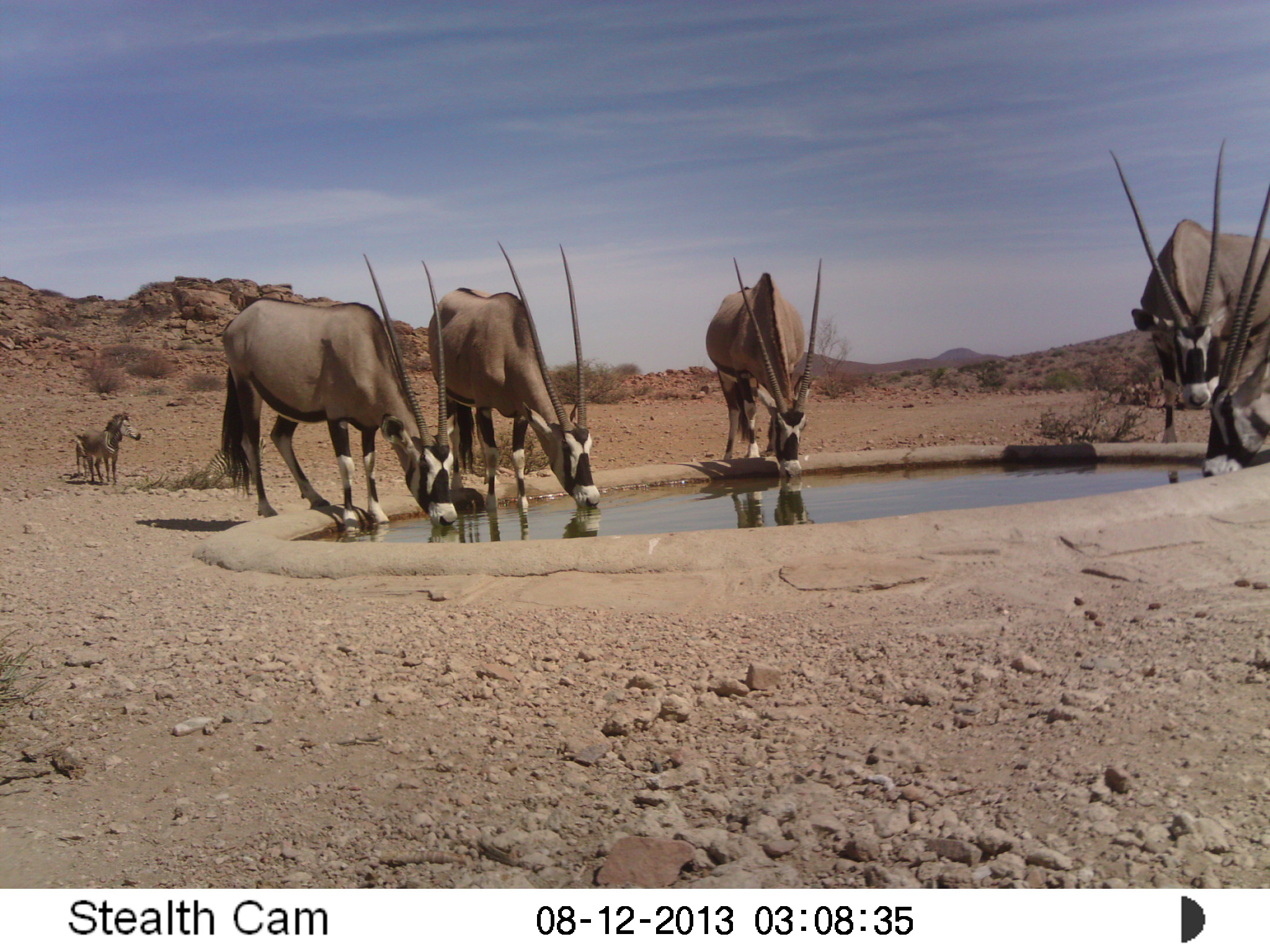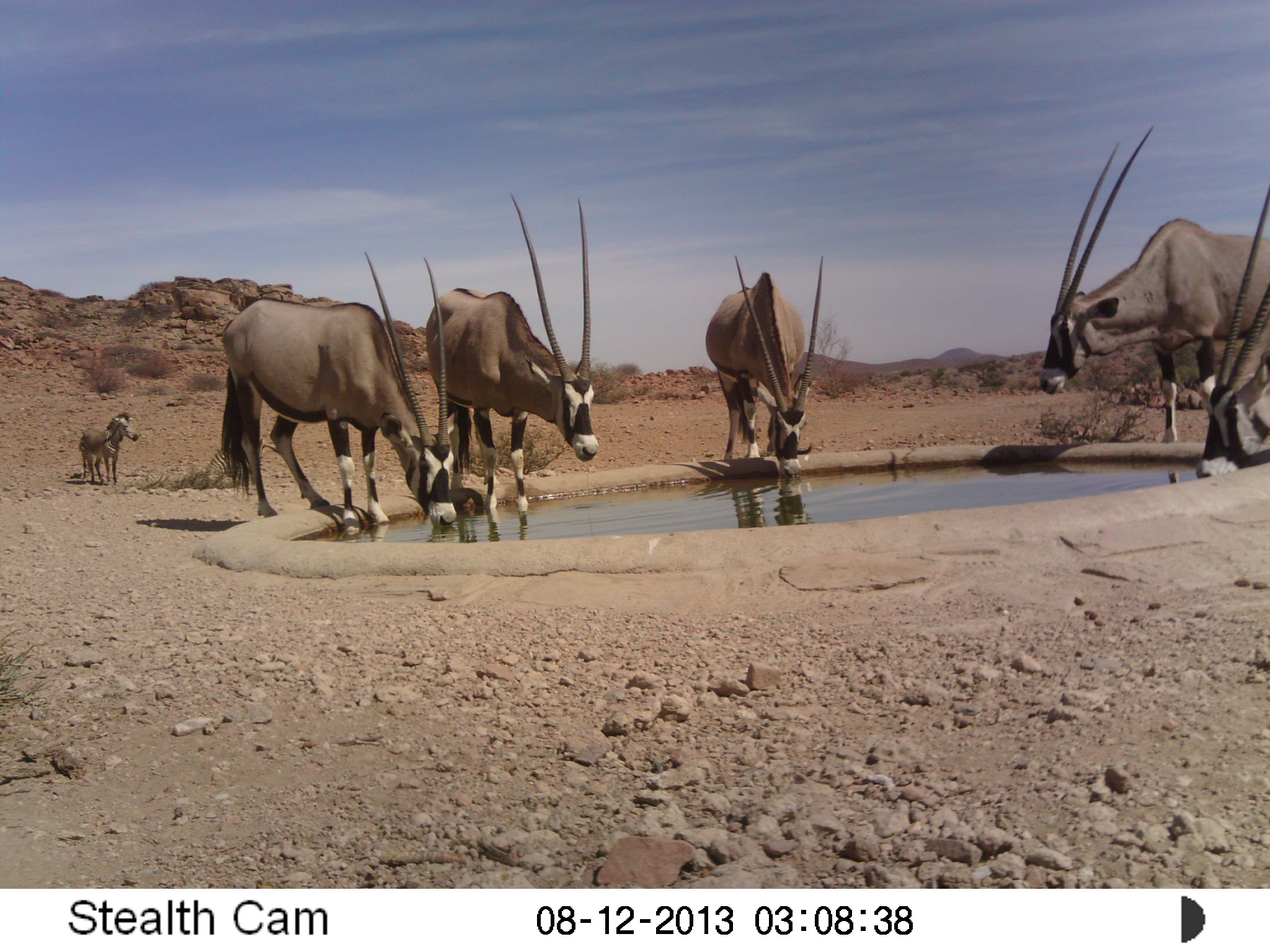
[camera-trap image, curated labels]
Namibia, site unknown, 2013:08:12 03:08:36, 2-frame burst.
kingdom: Animalia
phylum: Chordata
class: Mammalia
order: Artiodactyla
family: Bovidae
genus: Oryx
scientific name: Oryx gazella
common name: gemsbok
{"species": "Oryx gazella (gemsbok)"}